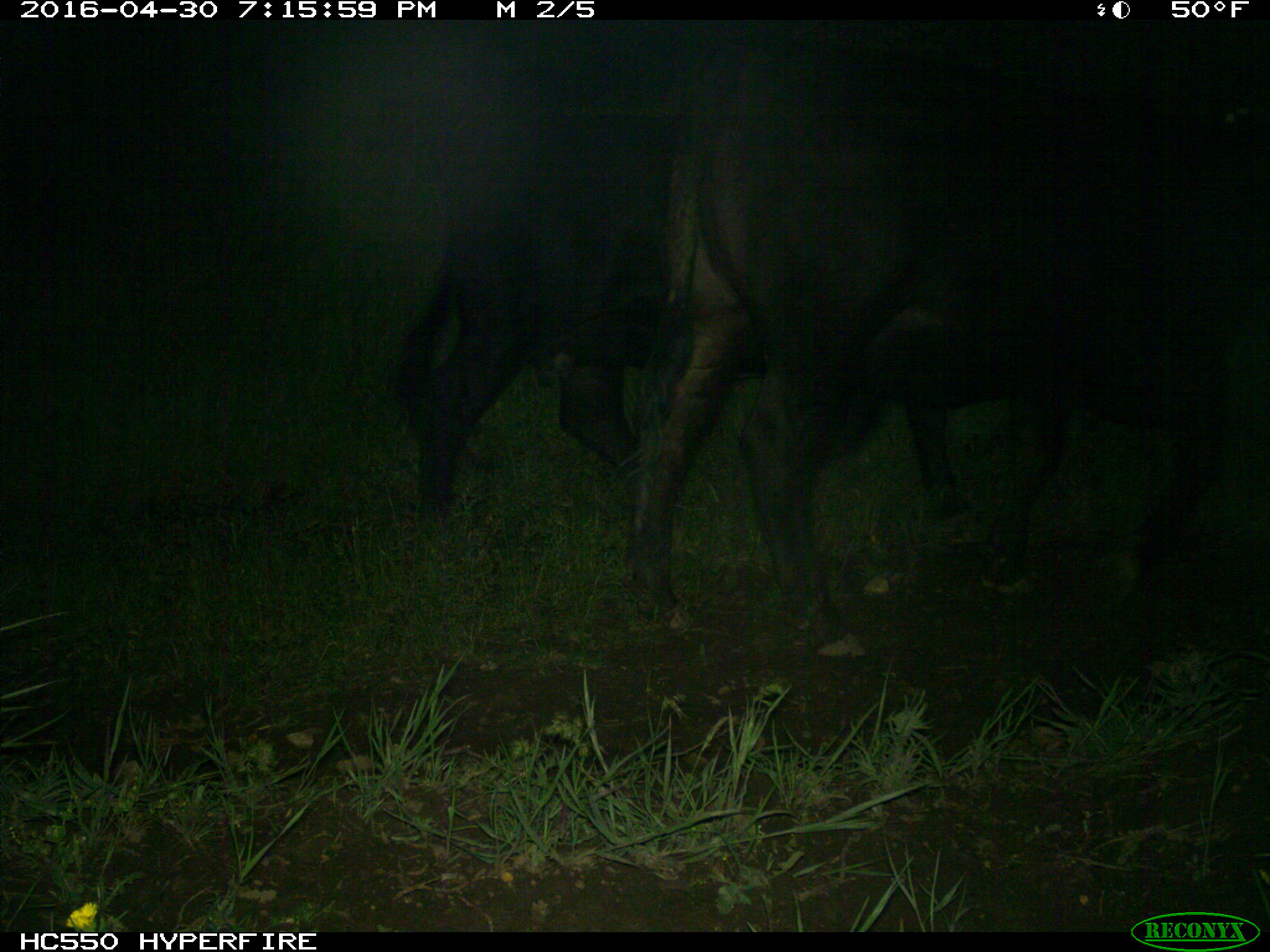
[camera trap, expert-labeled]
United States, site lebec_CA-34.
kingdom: Animalia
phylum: Chordata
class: Mammalia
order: Artiodactyla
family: Bovidae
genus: Bos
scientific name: Bos taurus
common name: domestic cow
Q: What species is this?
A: Bos taurus (domestic cow).